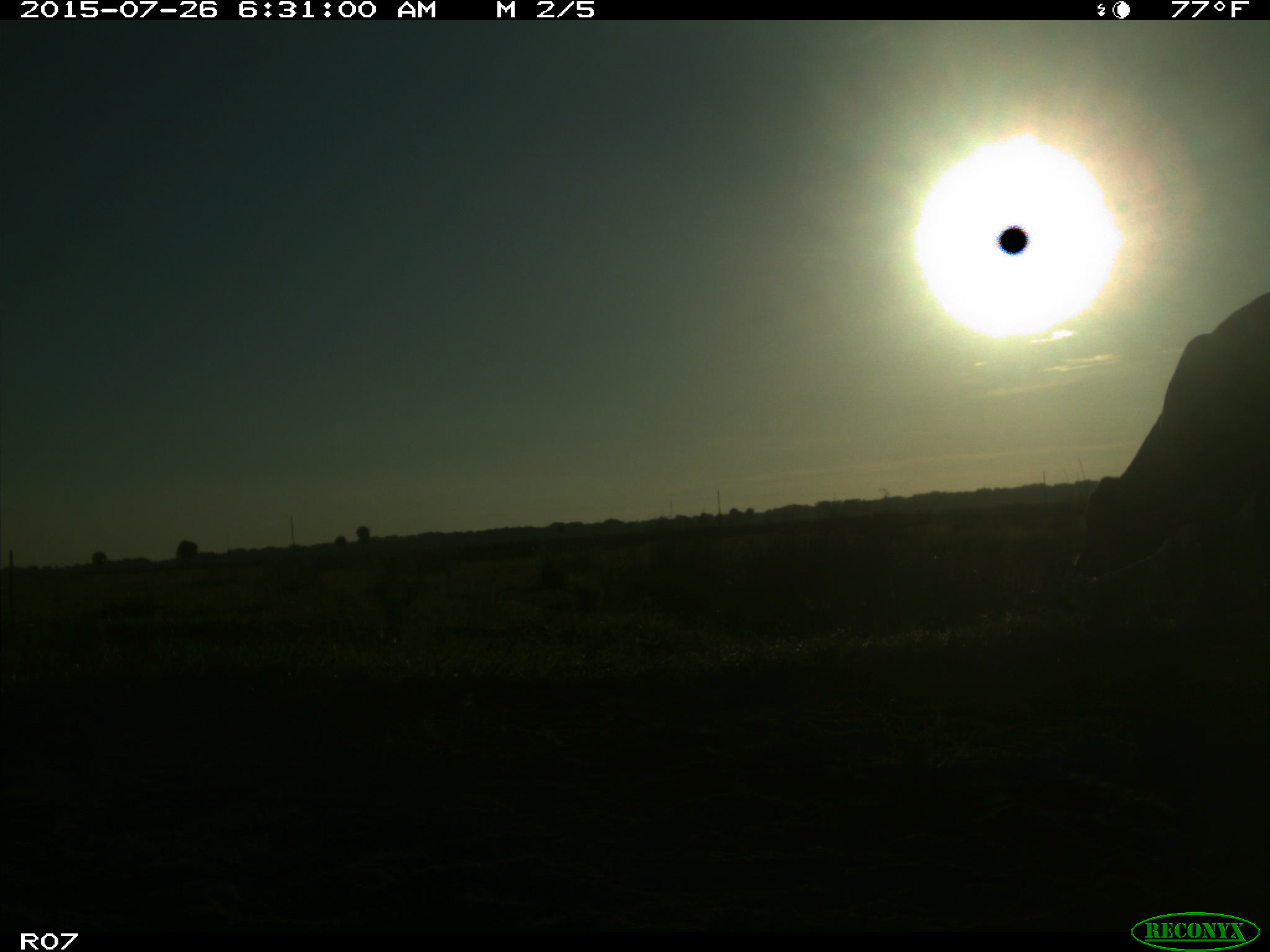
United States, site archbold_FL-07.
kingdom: Animalia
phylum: Chordata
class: Mammalia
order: Artiodactyla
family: Bovidae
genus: Bos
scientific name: Bos taurus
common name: domestic cow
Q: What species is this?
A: Bos taurus (domestic cow).